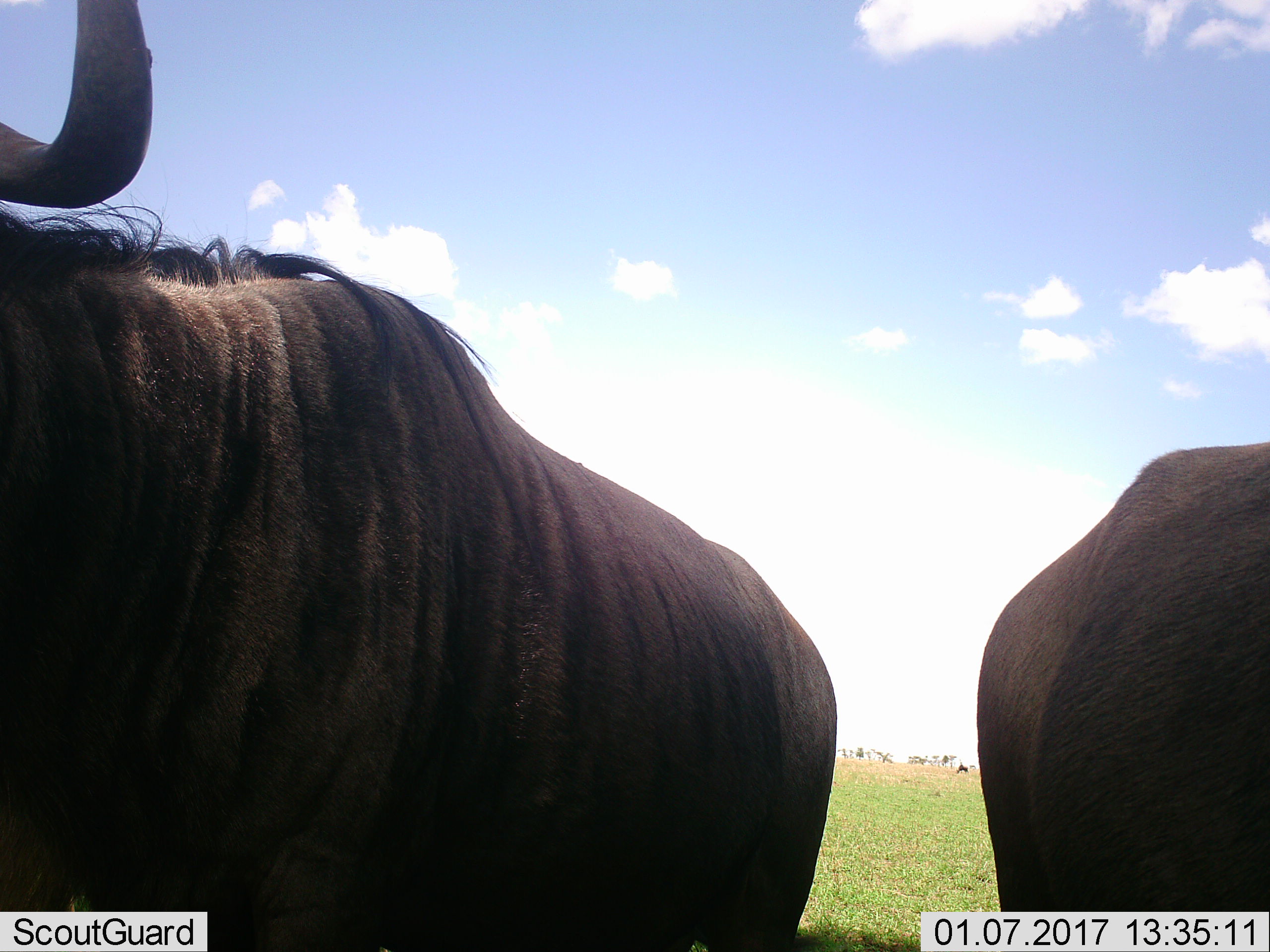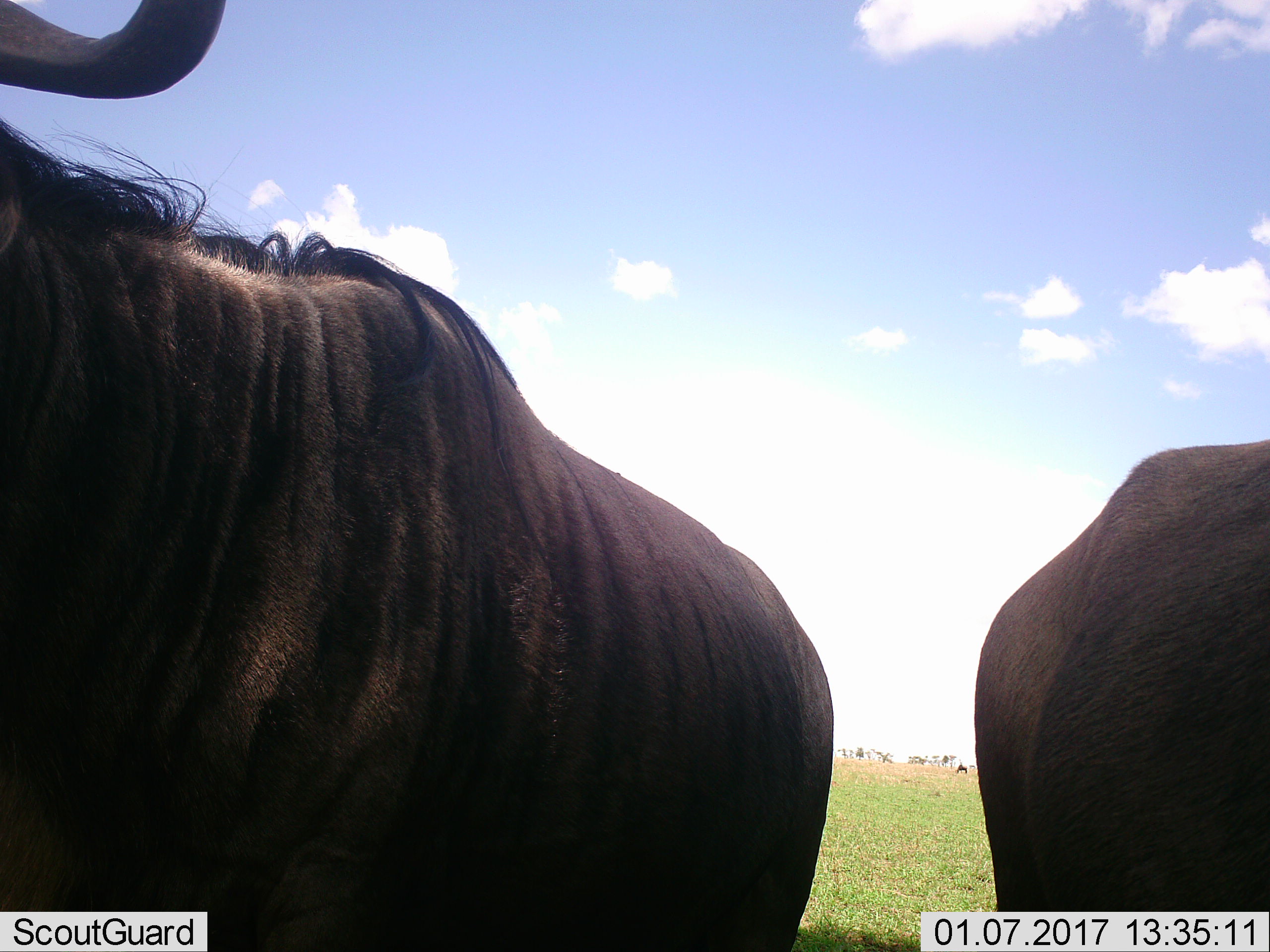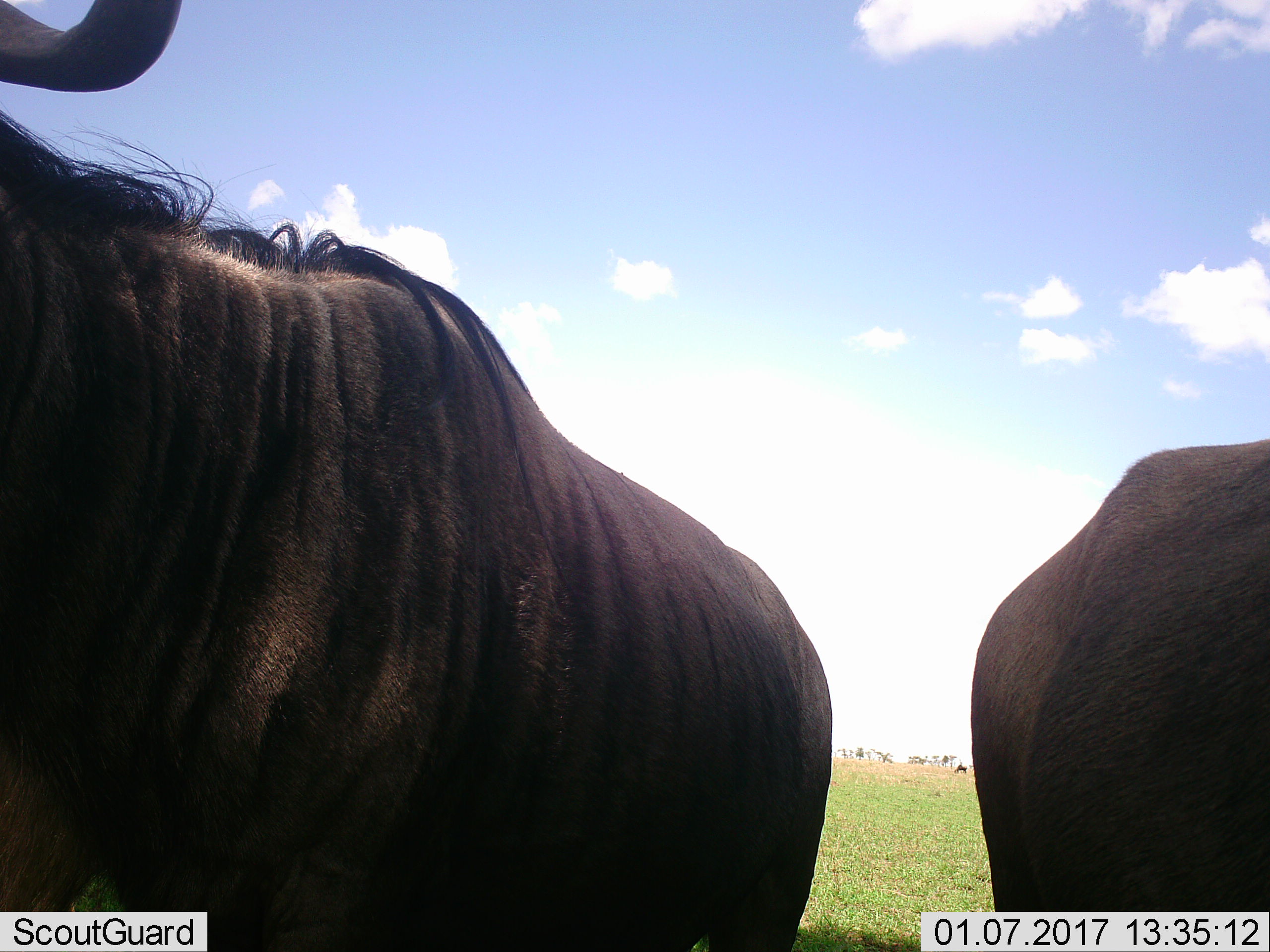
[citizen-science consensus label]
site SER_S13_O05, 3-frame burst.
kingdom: Animalia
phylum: Chordata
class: Mammalia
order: Artiodactyla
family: Bovidae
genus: Connochaetes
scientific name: Connochaetes taurinus taurinus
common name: blue wildebeest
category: wildebeestblue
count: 2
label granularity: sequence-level